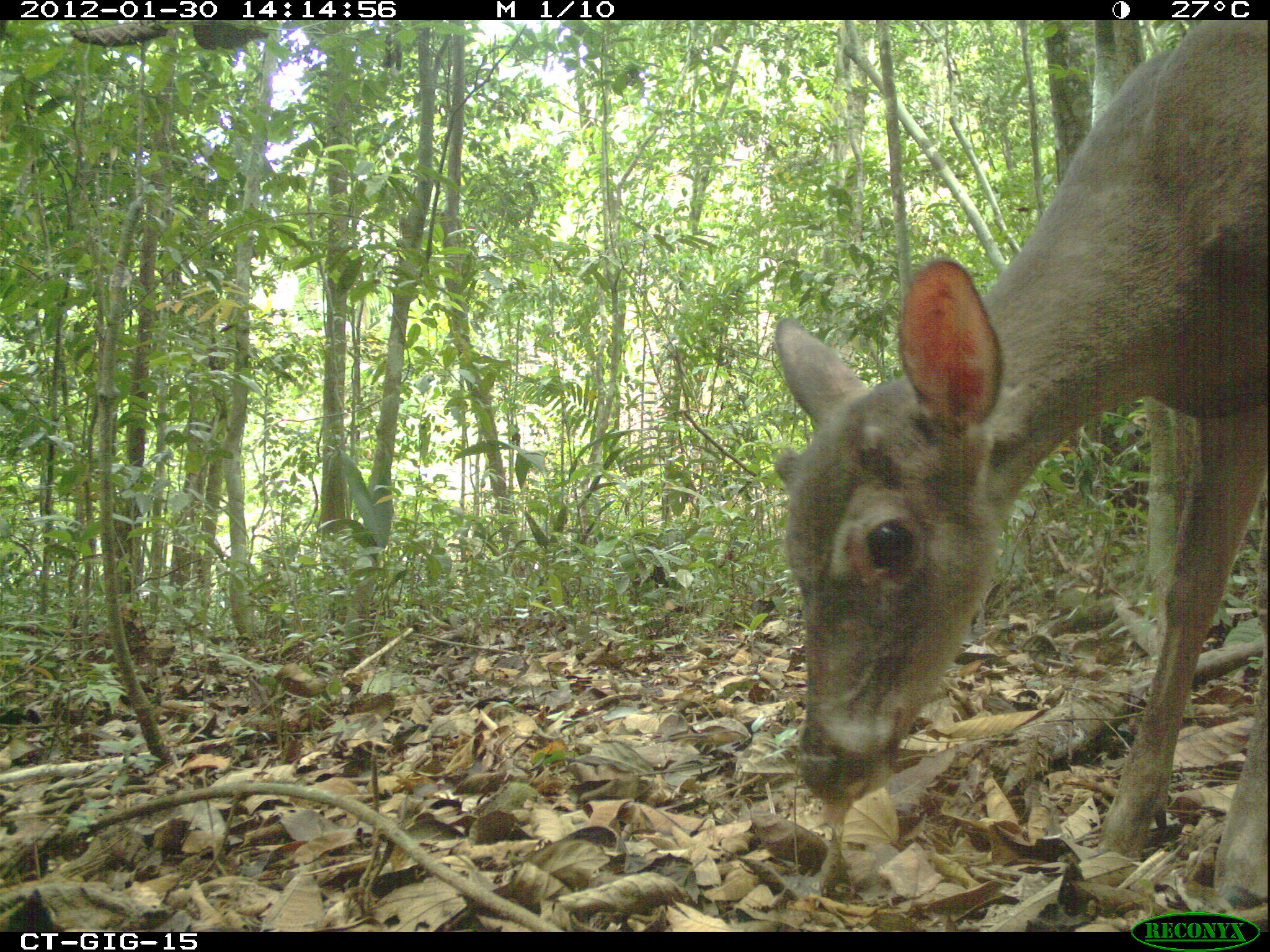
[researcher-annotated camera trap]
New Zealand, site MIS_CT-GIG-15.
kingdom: Animalia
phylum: Chordata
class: Mammalia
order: Artiodactyla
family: Cervidae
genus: Odocoileus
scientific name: Odocoileus virginianus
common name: white-tailed deer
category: white tailed deer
White tailed deer (white-tailed deer) (Odocoileus virginianus).